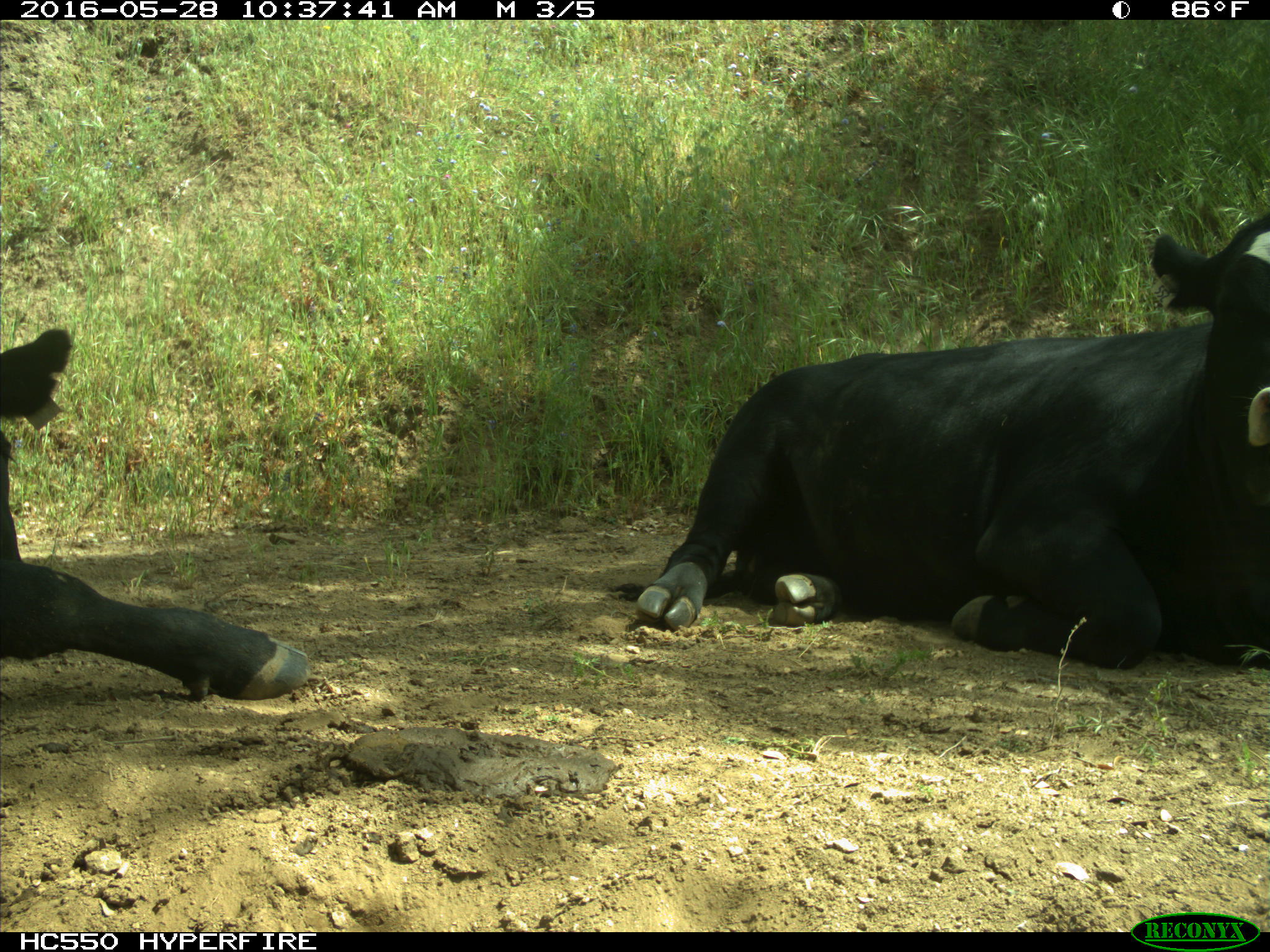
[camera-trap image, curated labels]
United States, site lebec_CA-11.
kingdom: Animalia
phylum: Chordata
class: Mammalia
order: Artiodactyla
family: Bovidae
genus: Bos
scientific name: Bos taurus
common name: domestic cow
Bos taurus (domestic cow).